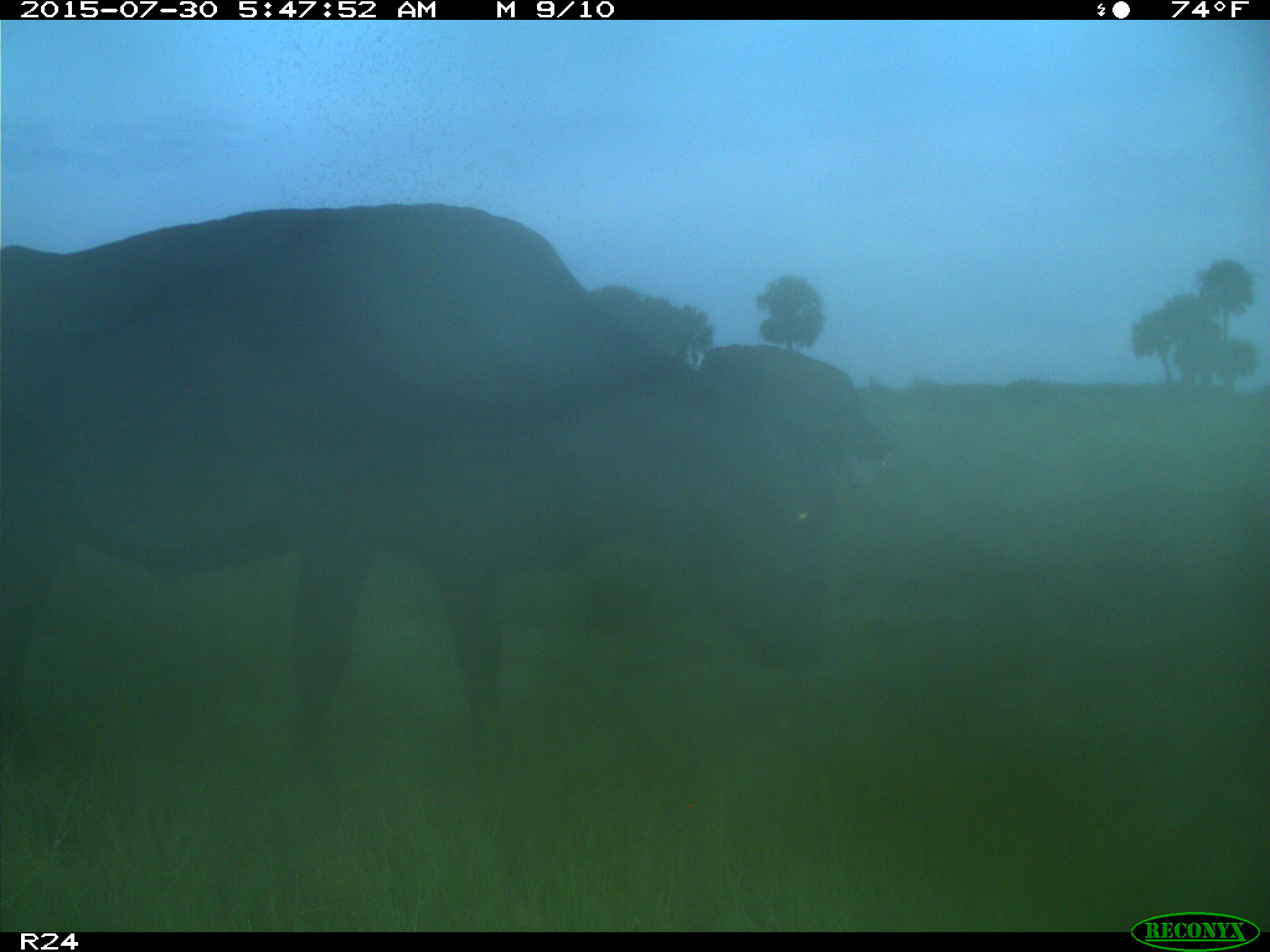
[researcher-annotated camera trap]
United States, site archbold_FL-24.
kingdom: Animalia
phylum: Chordata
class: Mammalia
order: Artiodactyla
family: Bovidae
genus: Bos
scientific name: Bos taurus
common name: domestic cow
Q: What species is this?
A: Bos taurus (domestic cow).